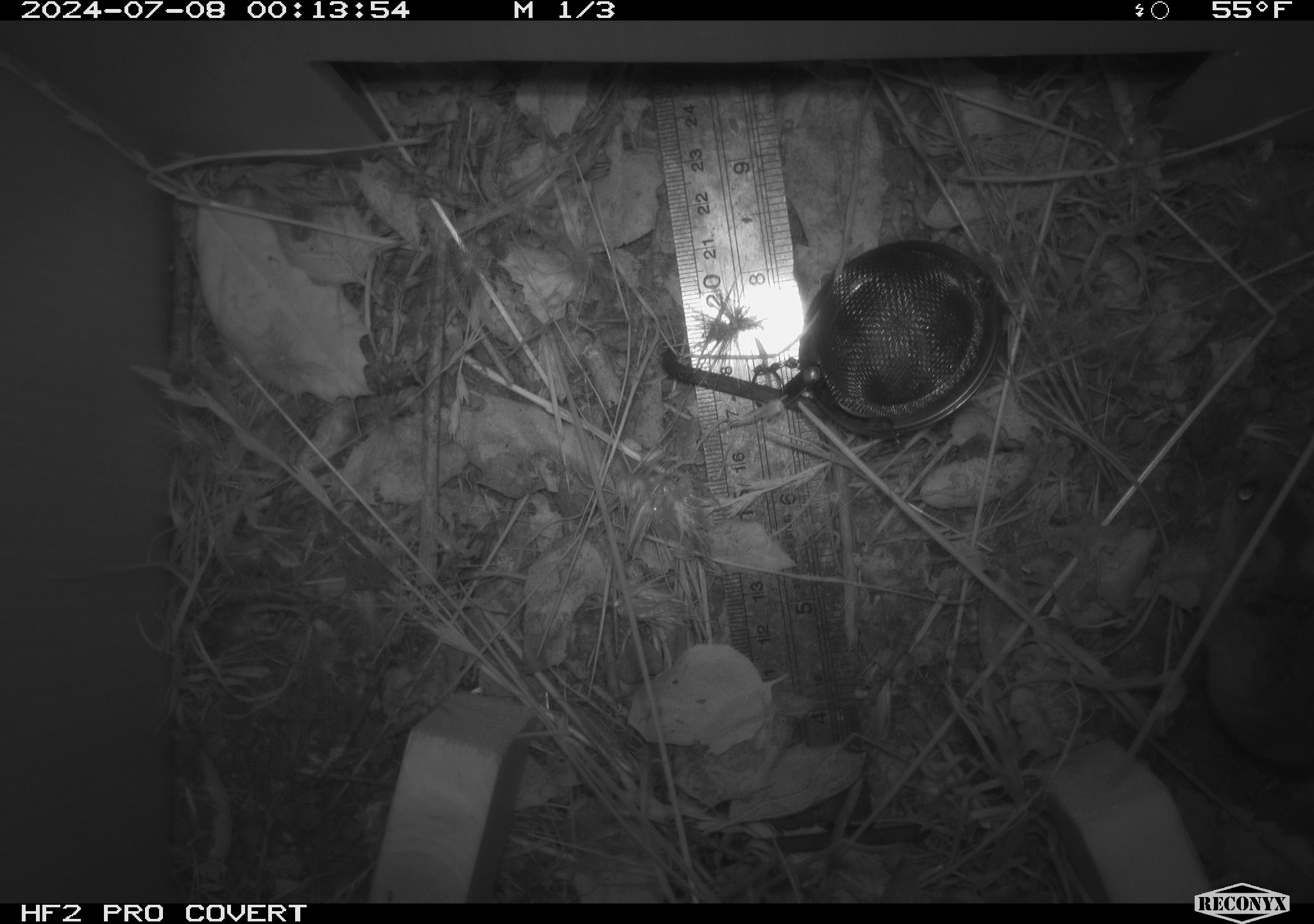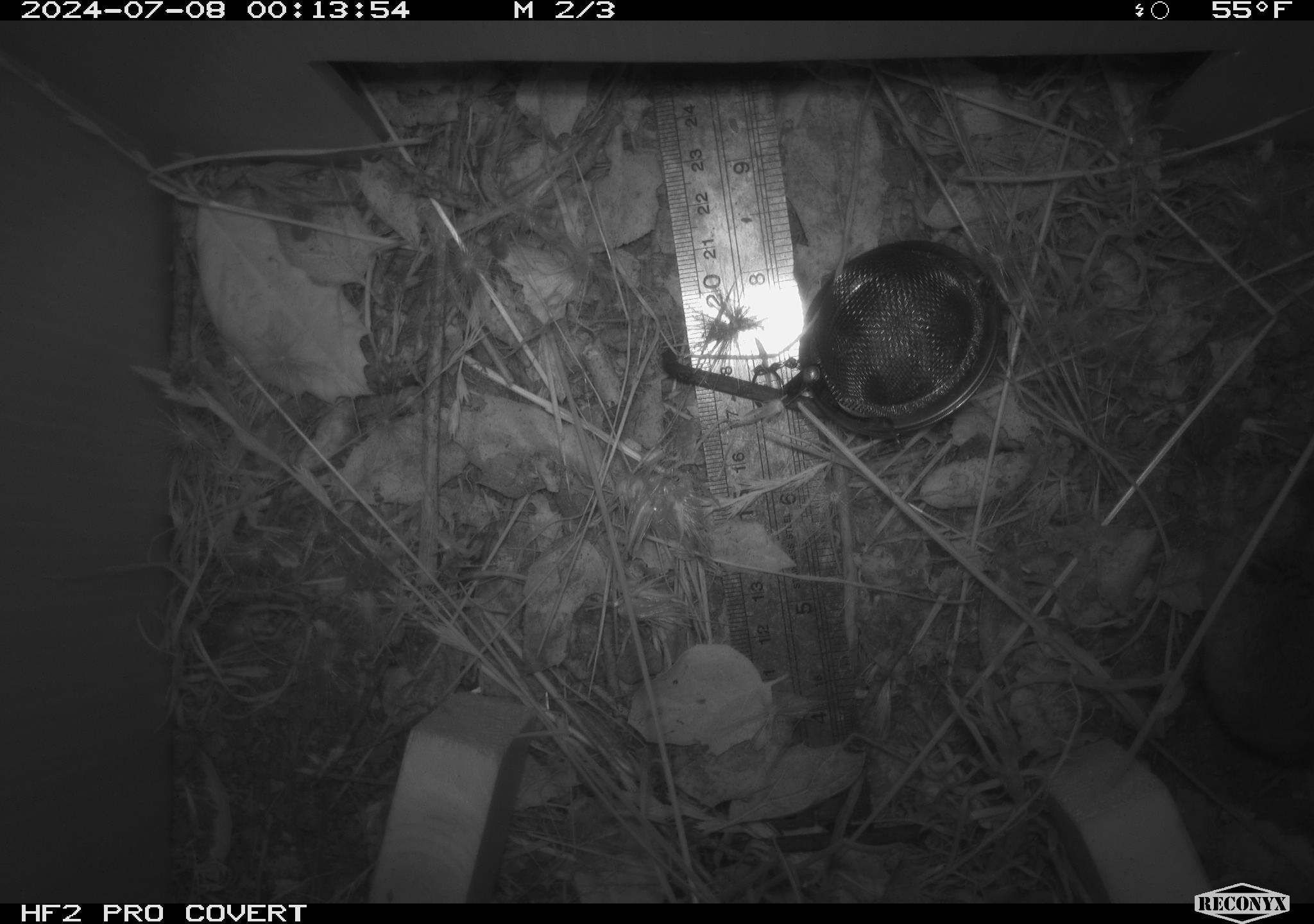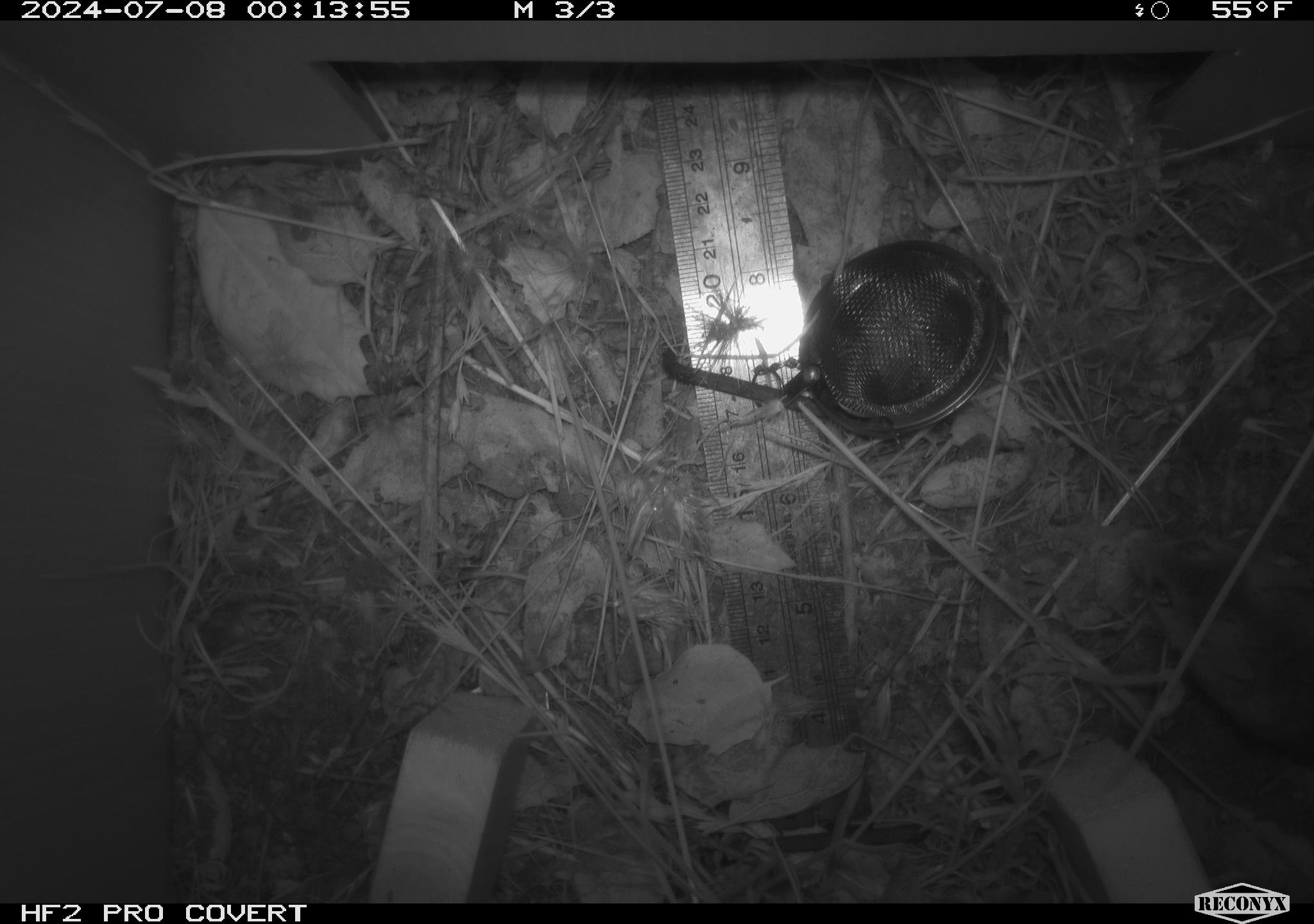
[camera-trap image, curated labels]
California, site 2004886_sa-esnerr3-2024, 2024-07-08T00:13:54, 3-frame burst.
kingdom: Animalia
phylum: Chordata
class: Mammalia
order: Rodentia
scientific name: Rodentia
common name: rodent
Rodent (Rodentia).